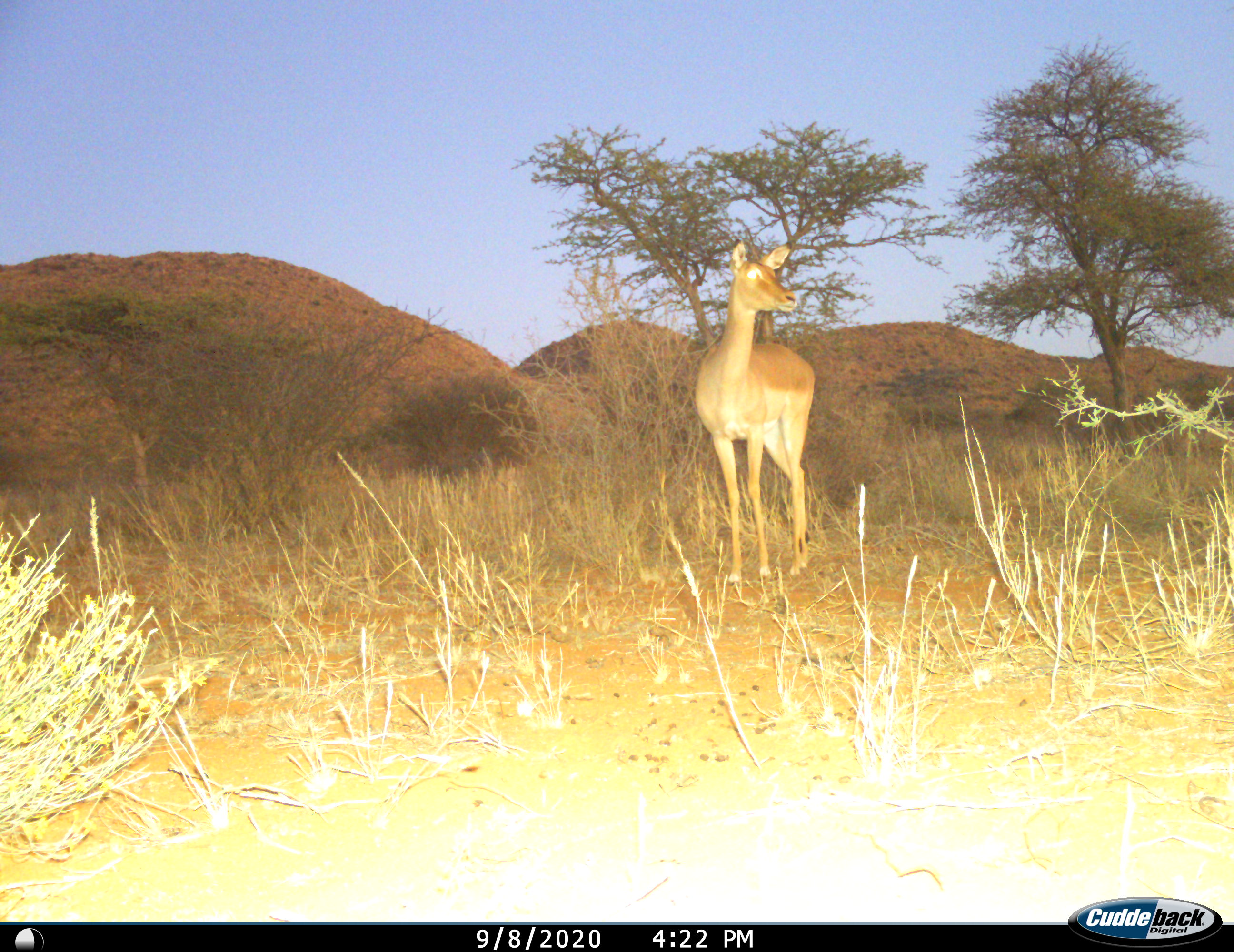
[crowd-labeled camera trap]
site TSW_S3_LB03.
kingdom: Animalia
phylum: Chordata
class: Mammalia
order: Artiodactyla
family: Bovidae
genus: Aepyceros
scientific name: Aepyceros melampus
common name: impala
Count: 1.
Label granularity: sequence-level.